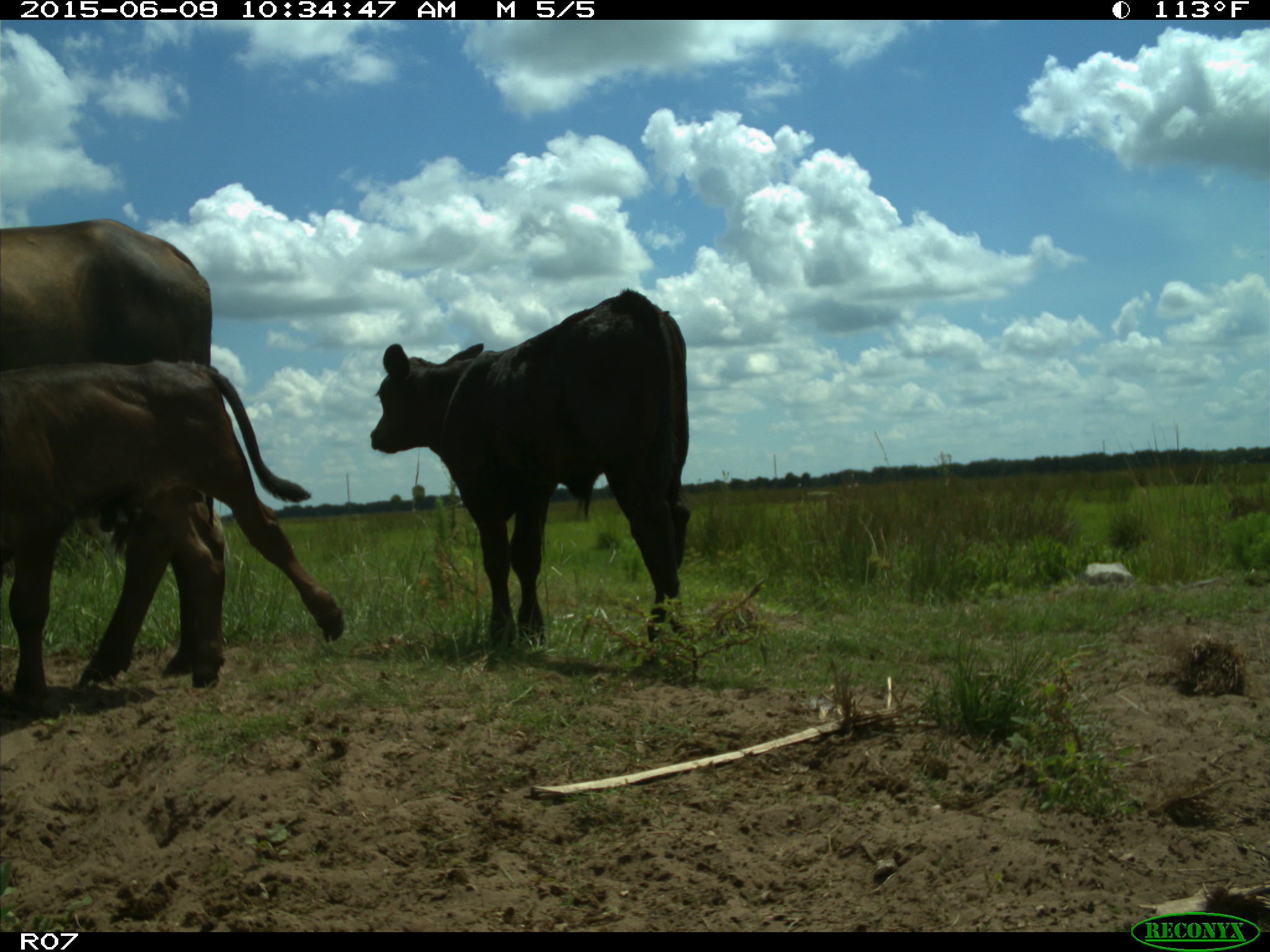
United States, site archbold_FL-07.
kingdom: Animalia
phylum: Chordata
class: Mammalia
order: Artiodactyla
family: Bovidae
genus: Bos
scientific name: Bos taurus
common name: domestic cow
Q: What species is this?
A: Bos taurus (domestic cow).